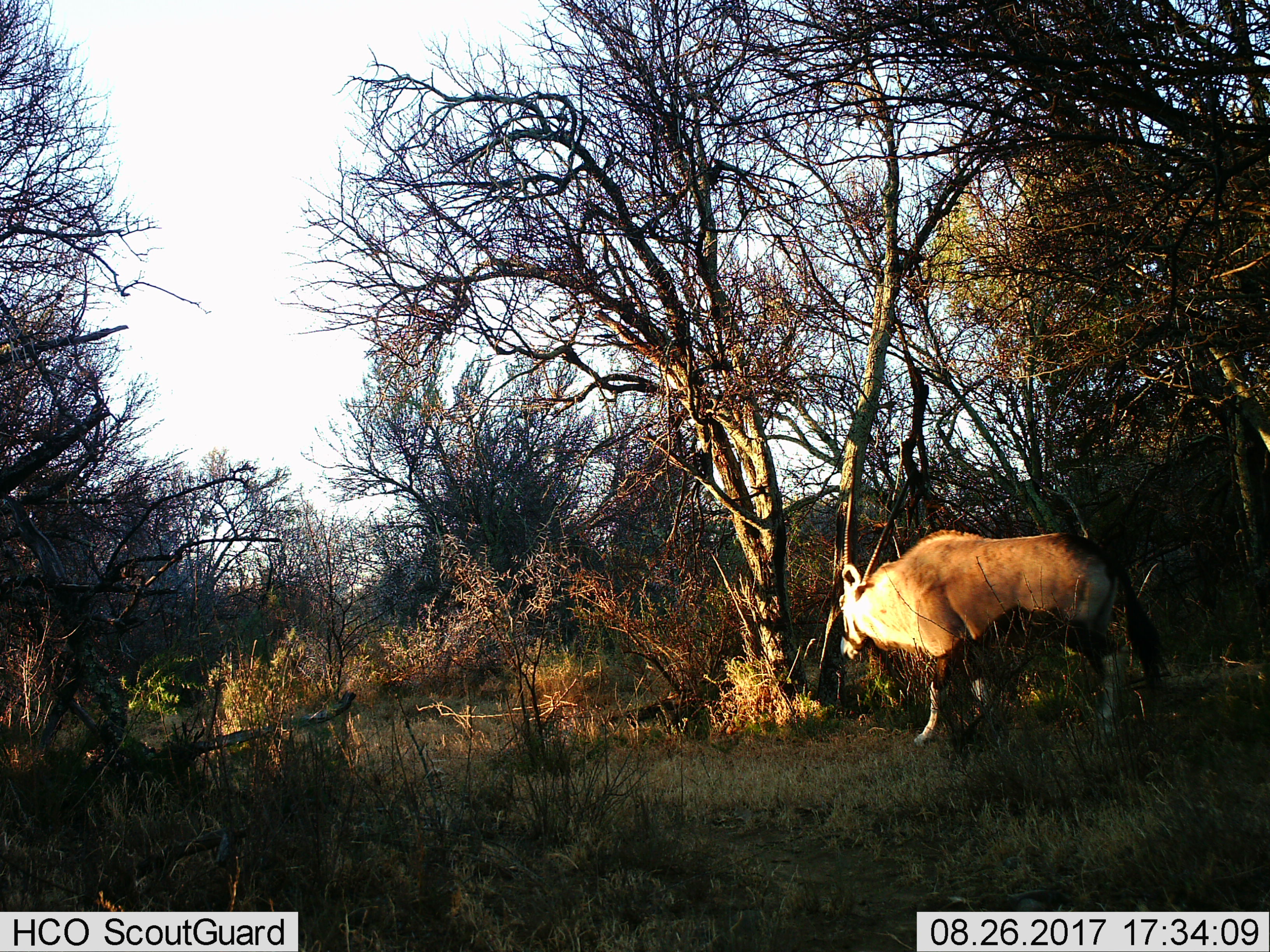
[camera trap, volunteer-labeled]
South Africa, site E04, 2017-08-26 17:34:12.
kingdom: Animalia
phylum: Chordata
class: Mammalia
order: Artiodactyla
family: Bovidae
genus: Oryx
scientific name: Oryx gazella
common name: gemsbok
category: gemsbokoryx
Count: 1.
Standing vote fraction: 43%.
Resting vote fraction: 0%.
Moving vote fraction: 43%.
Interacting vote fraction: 14%.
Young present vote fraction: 0%.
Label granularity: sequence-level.